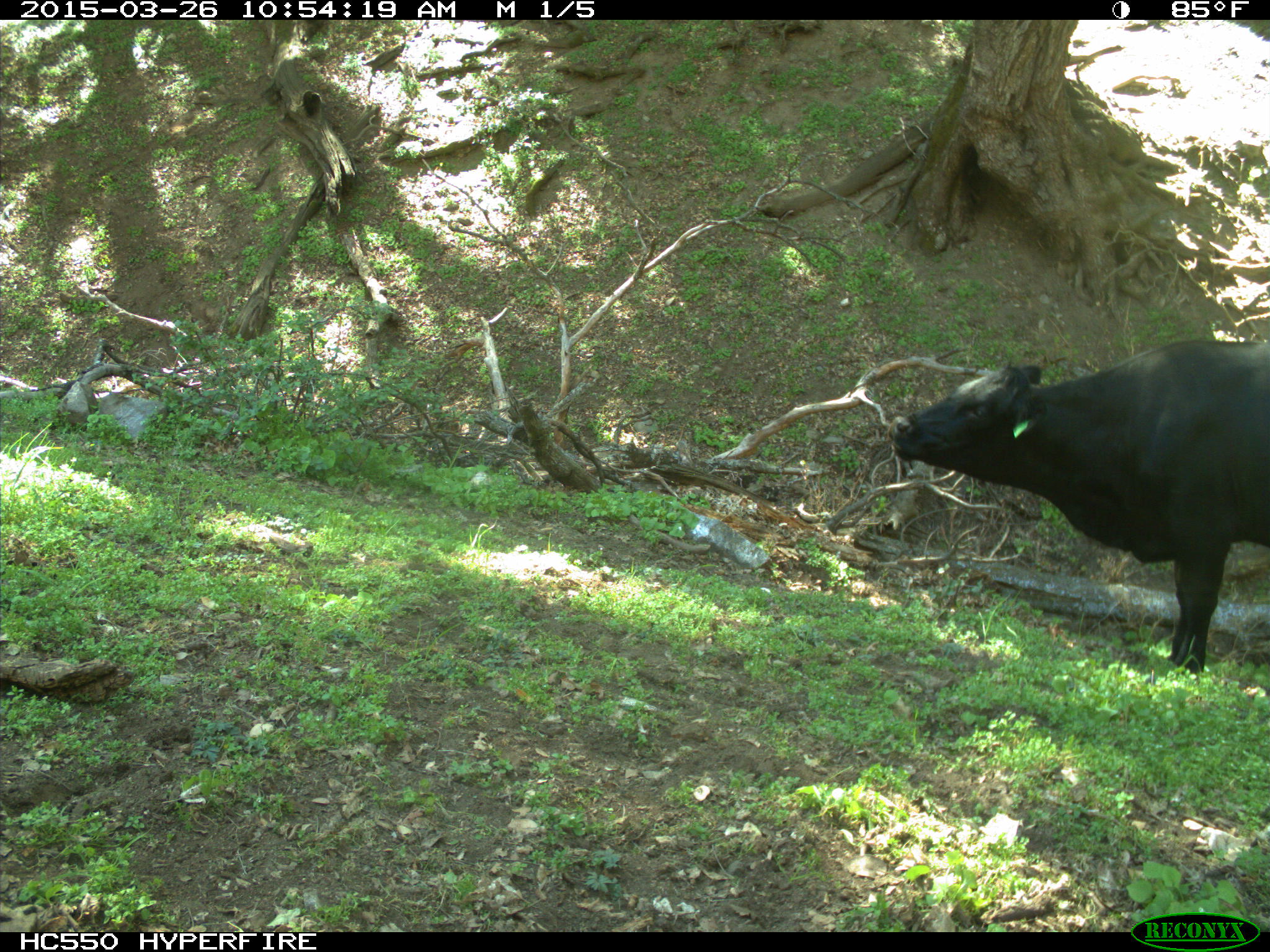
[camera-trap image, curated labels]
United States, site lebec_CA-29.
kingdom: Animalia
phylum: Chordata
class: Mammalia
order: Artiodactyla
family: Bovidae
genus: Bos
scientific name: Bos taurus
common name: domestic cow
Bos taurus (domestic cow).